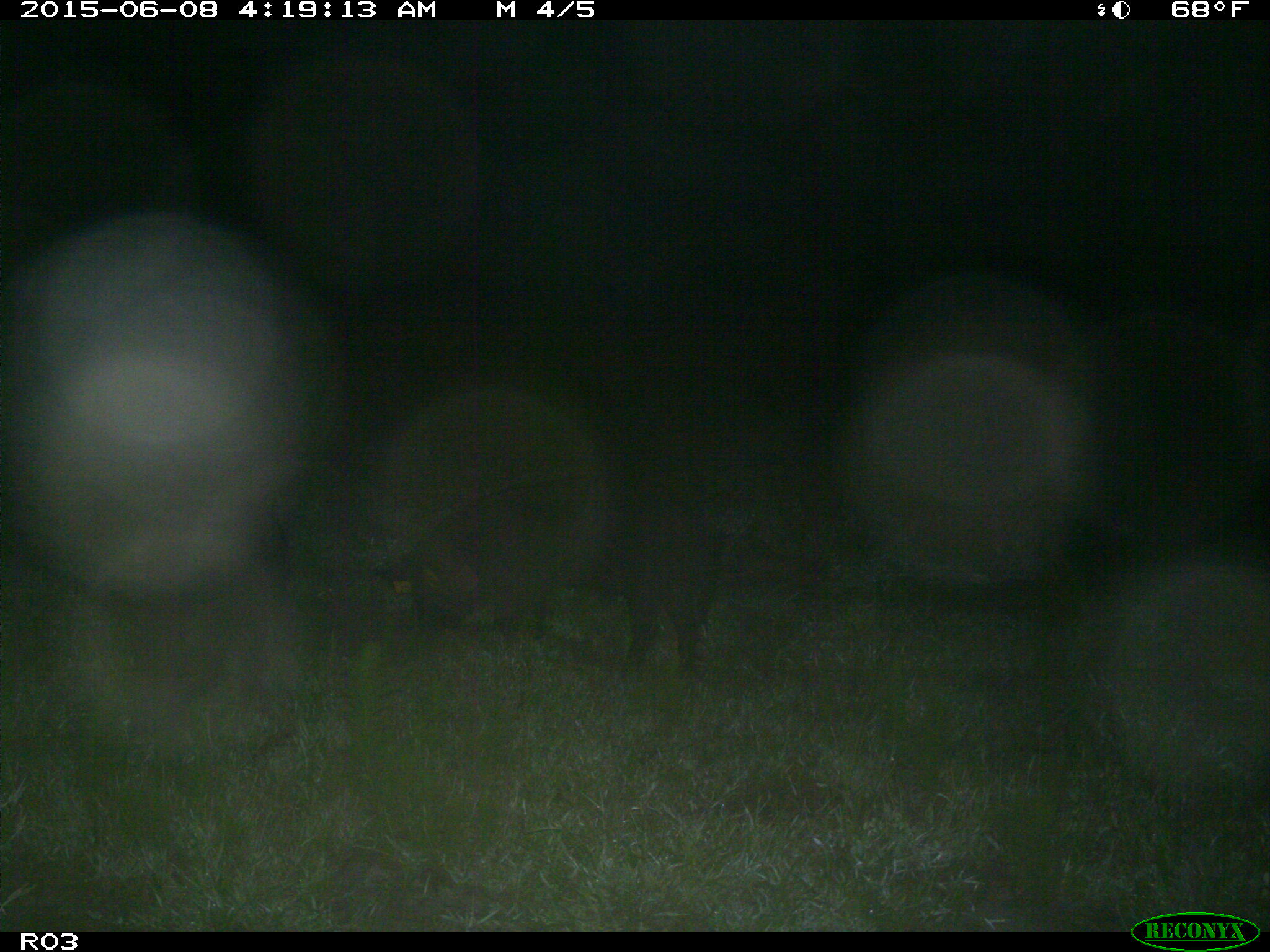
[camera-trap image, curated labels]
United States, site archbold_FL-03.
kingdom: Animalia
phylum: Chordata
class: Mammalia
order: Artiodactyla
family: Suidae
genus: Sus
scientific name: Sus scrofa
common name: wild boar